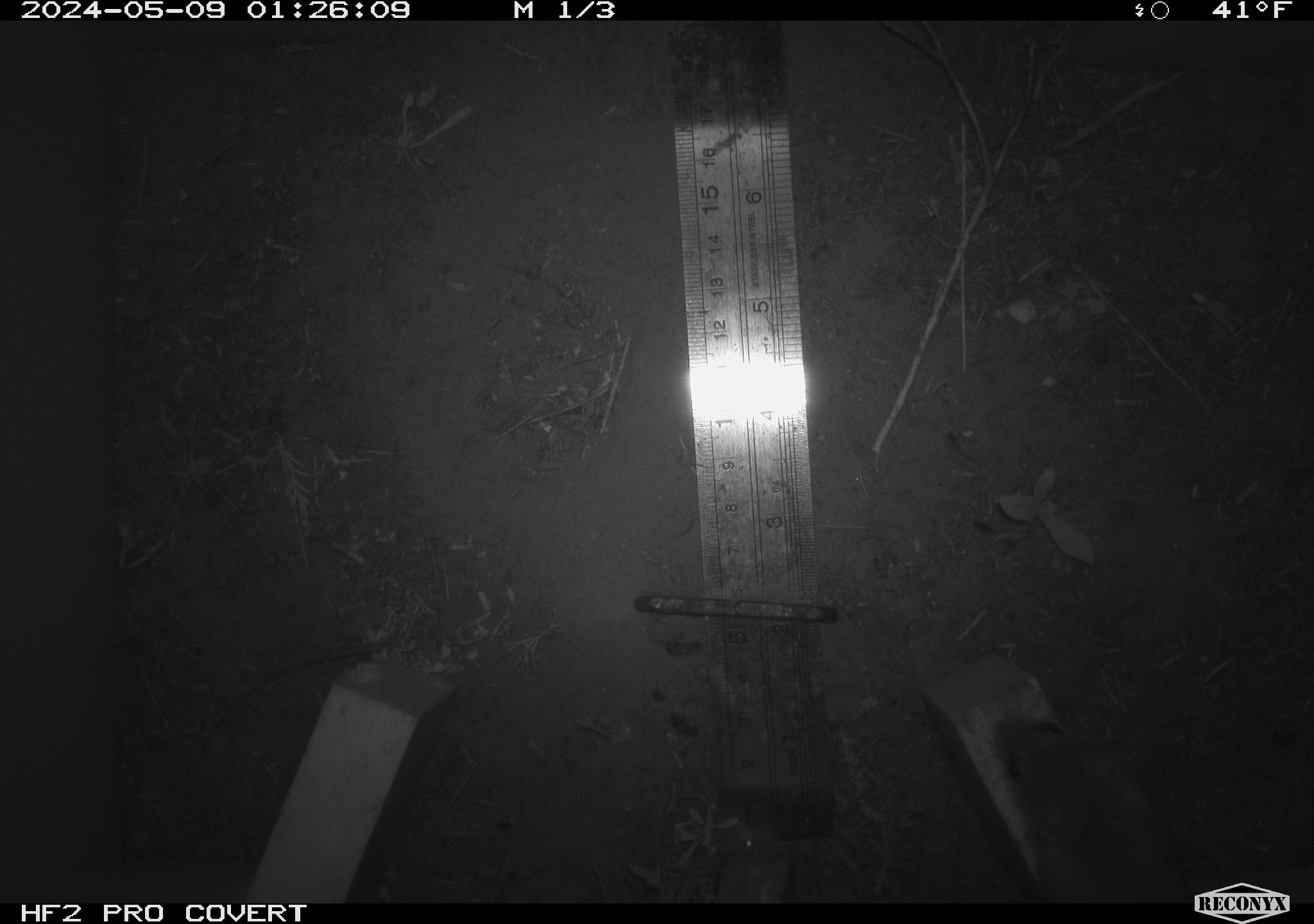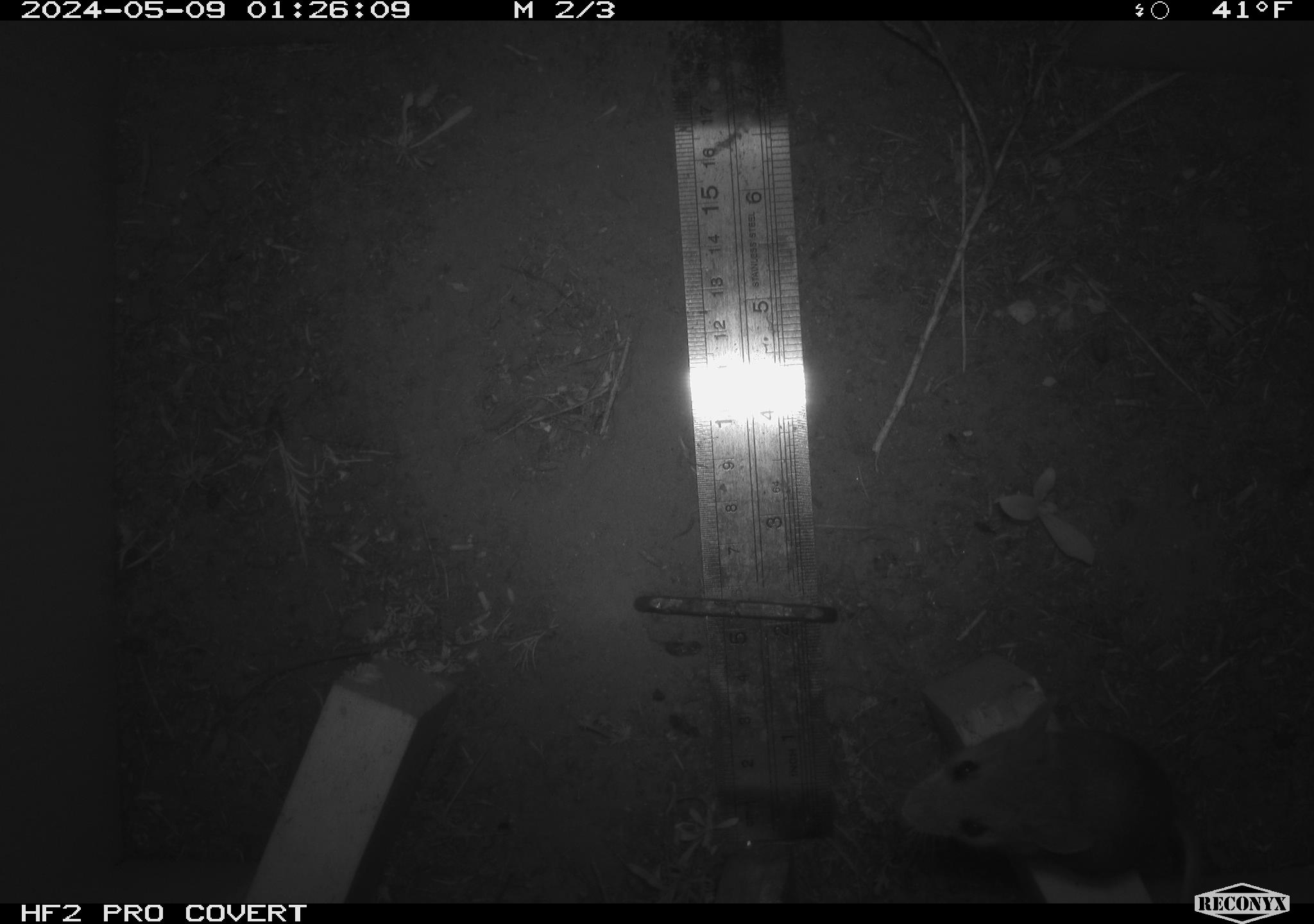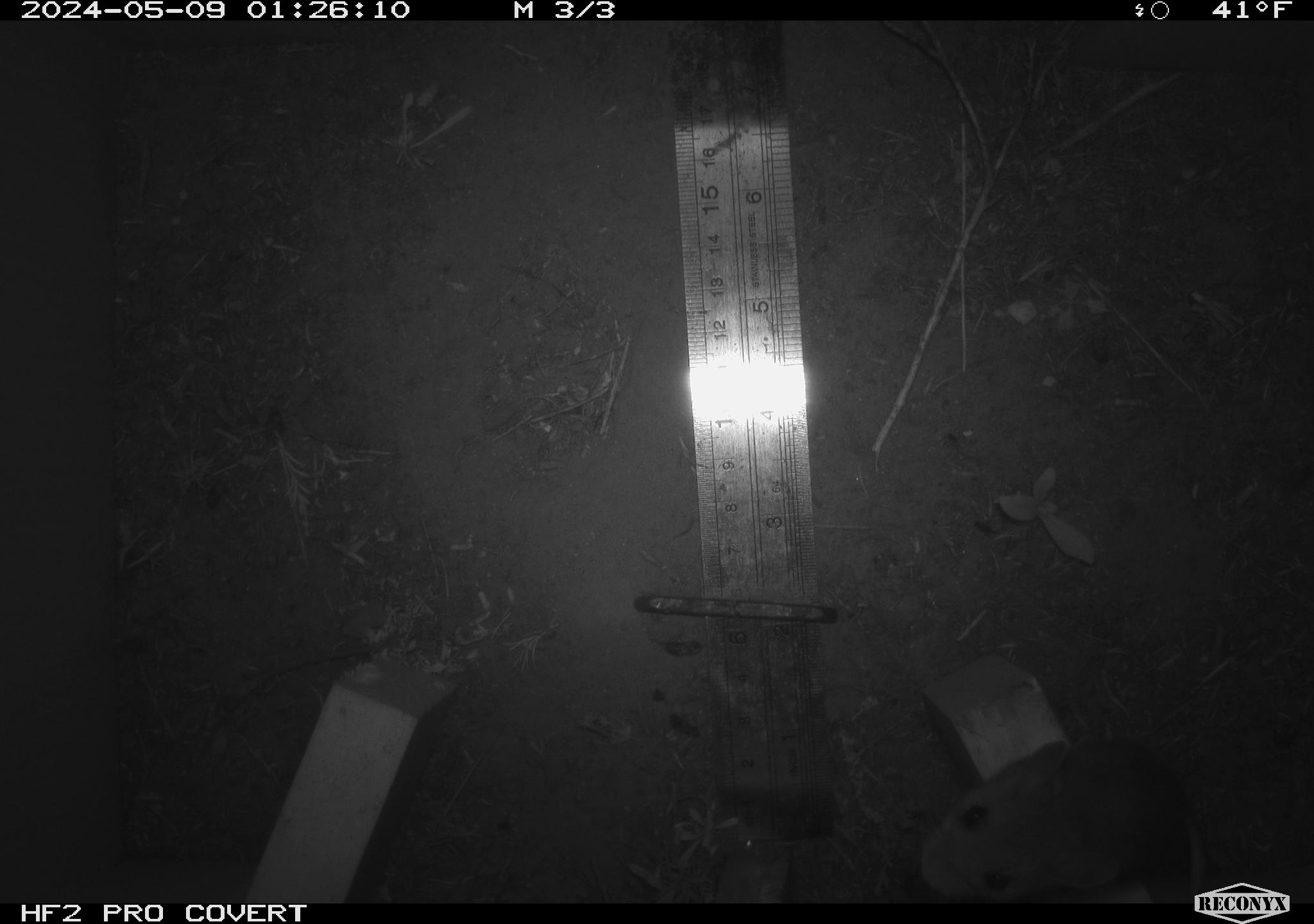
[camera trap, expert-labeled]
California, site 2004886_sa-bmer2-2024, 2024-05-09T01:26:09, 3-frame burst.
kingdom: Animalia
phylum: Chordata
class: Mammalia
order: Rodentia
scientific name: Rodentia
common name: mouse species